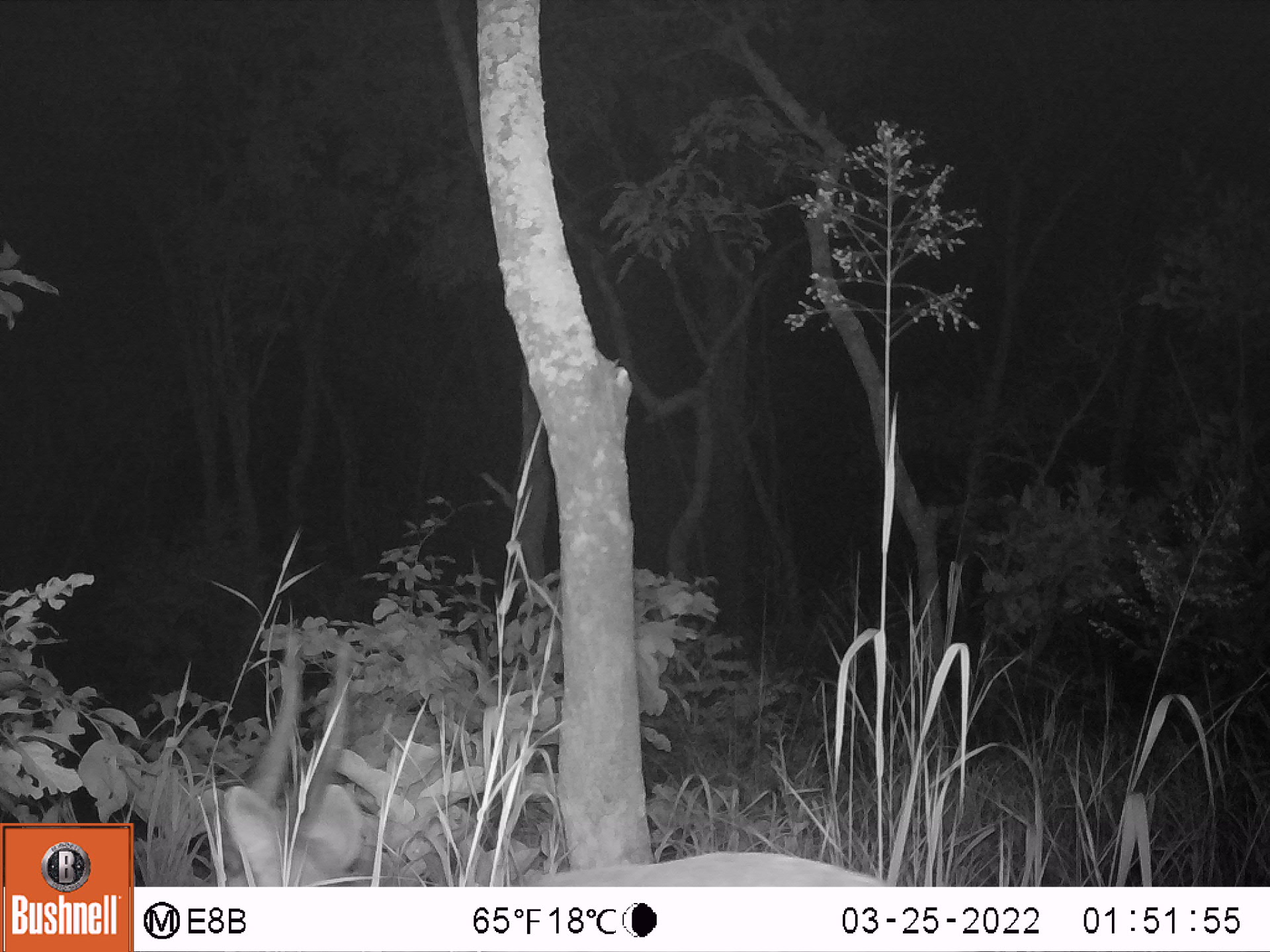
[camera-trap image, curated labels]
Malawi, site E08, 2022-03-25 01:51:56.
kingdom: Animalia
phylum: Chordata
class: Mammalia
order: Artiodactyla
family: Bovidae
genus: Tragelaphus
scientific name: Tragelaphus sylvaticus sylvaticus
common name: cape bushbuck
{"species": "cape bushbuck (Tragelaphus sylvaticus sylvaticus)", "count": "1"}